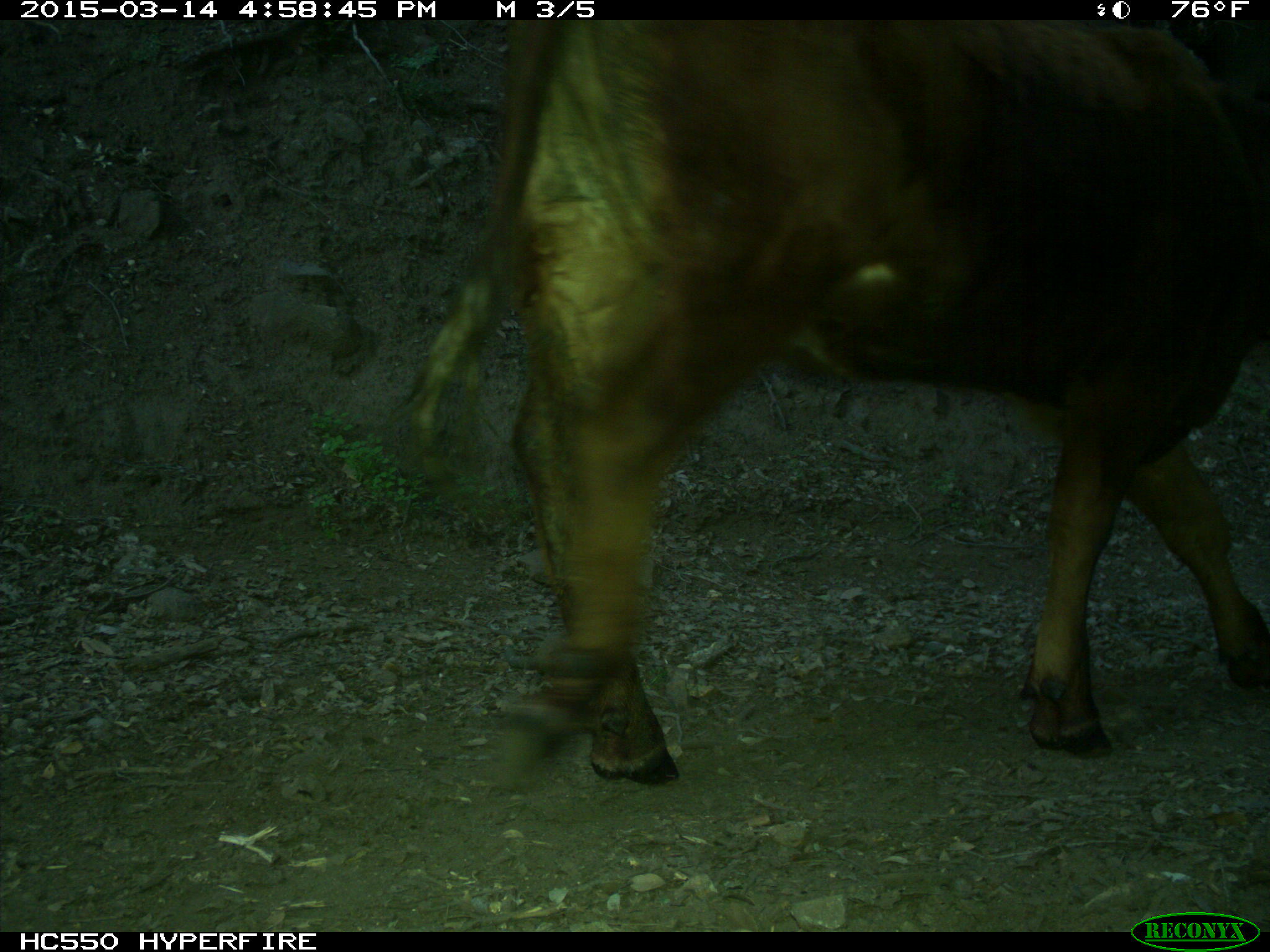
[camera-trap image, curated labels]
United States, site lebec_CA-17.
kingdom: Animalia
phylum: Chordata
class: Mammalia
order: Artiodactyla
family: Bovidae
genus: Bos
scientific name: Bos taurus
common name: domestic cow